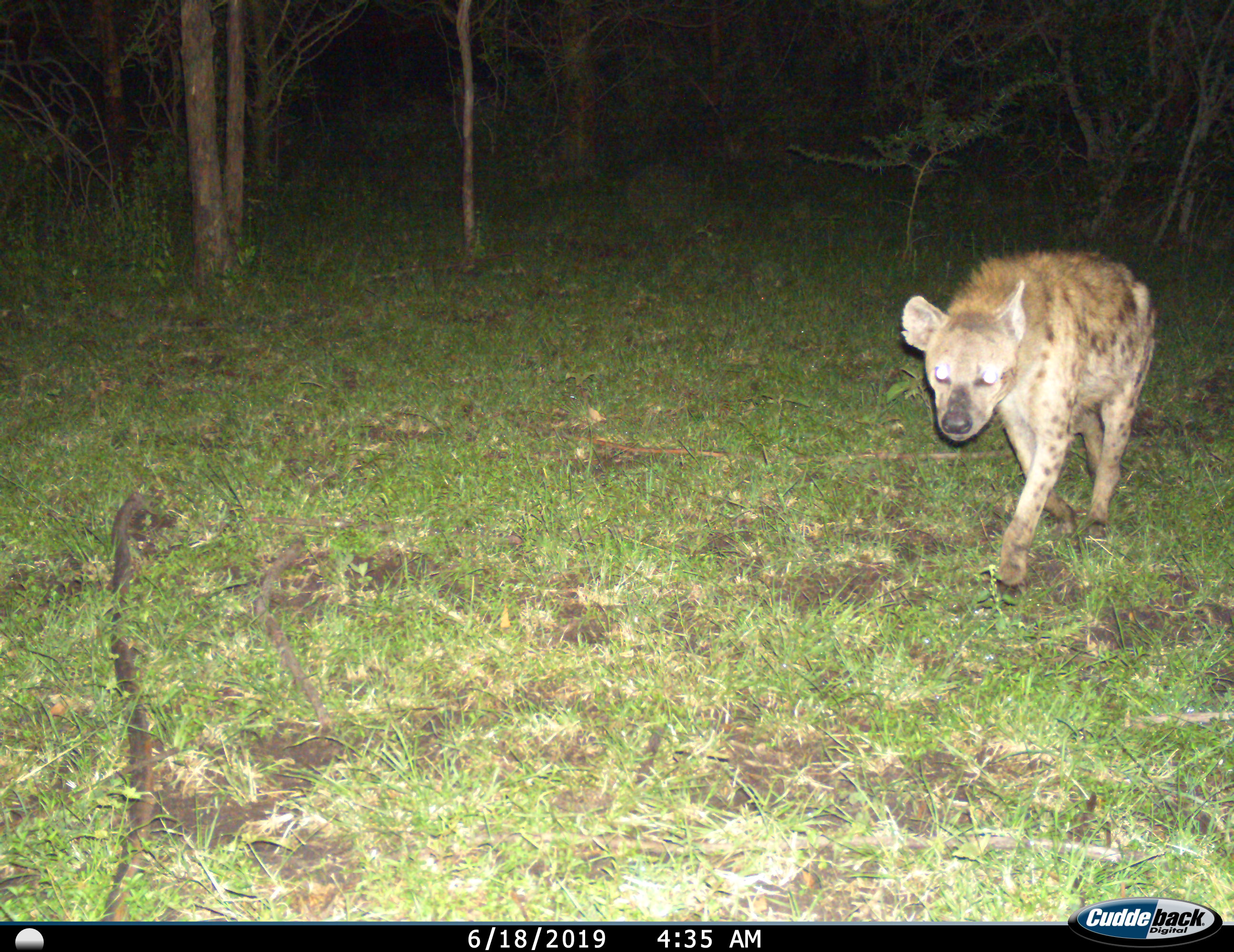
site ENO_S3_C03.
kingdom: Animalia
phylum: Chordata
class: Mammalia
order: Carnivora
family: Hyaenidae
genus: Crocuta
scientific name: Crocuta crocuta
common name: spotted hyena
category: hyenaspotted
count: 1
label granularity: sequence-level